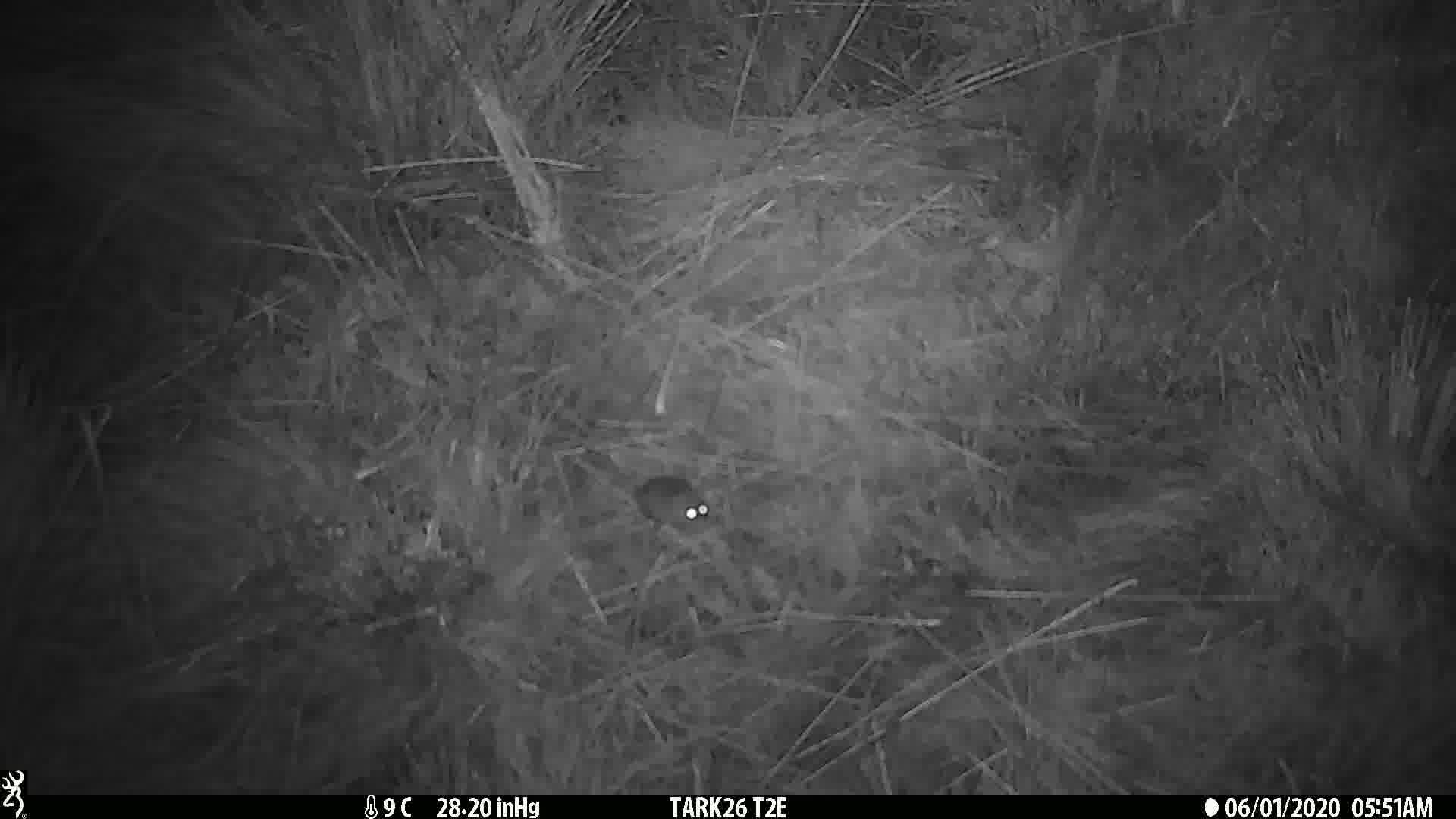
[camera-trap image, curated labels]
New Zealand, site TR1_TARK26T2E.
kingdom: Animalia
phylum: Chordata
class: Mammalia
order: Rodentia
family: Muridae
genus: Mus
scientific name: Mus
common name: mouse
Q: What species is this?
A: Mouse (Mus).